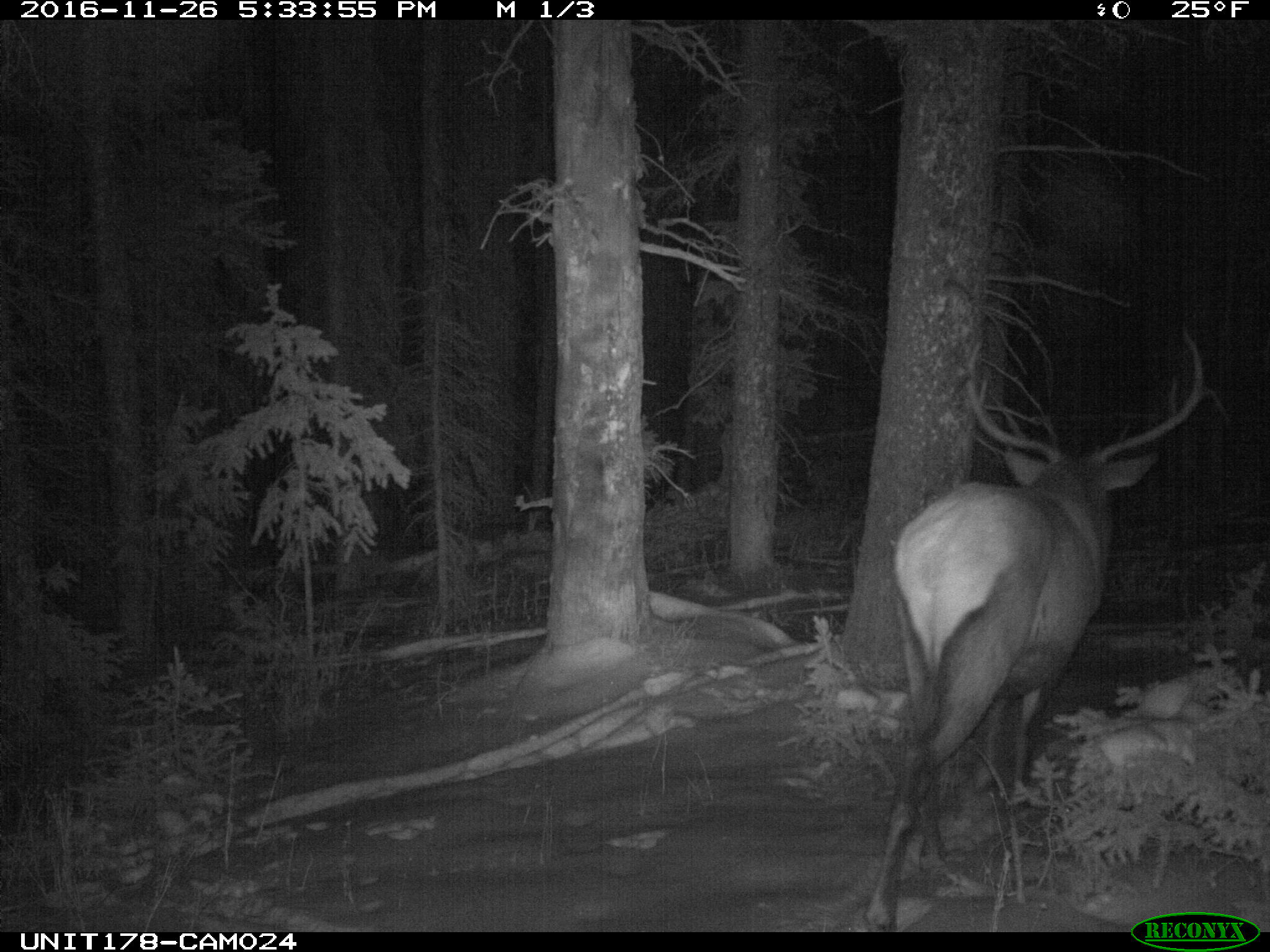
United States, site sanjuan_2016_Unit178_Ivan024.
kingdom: Animalia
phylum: Chordata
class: Mammalia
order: Artiodactyla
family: Cervidae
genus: Cervus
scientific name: Cervus elaphus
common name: red deer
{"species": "Cervus elaphus (red deer)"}